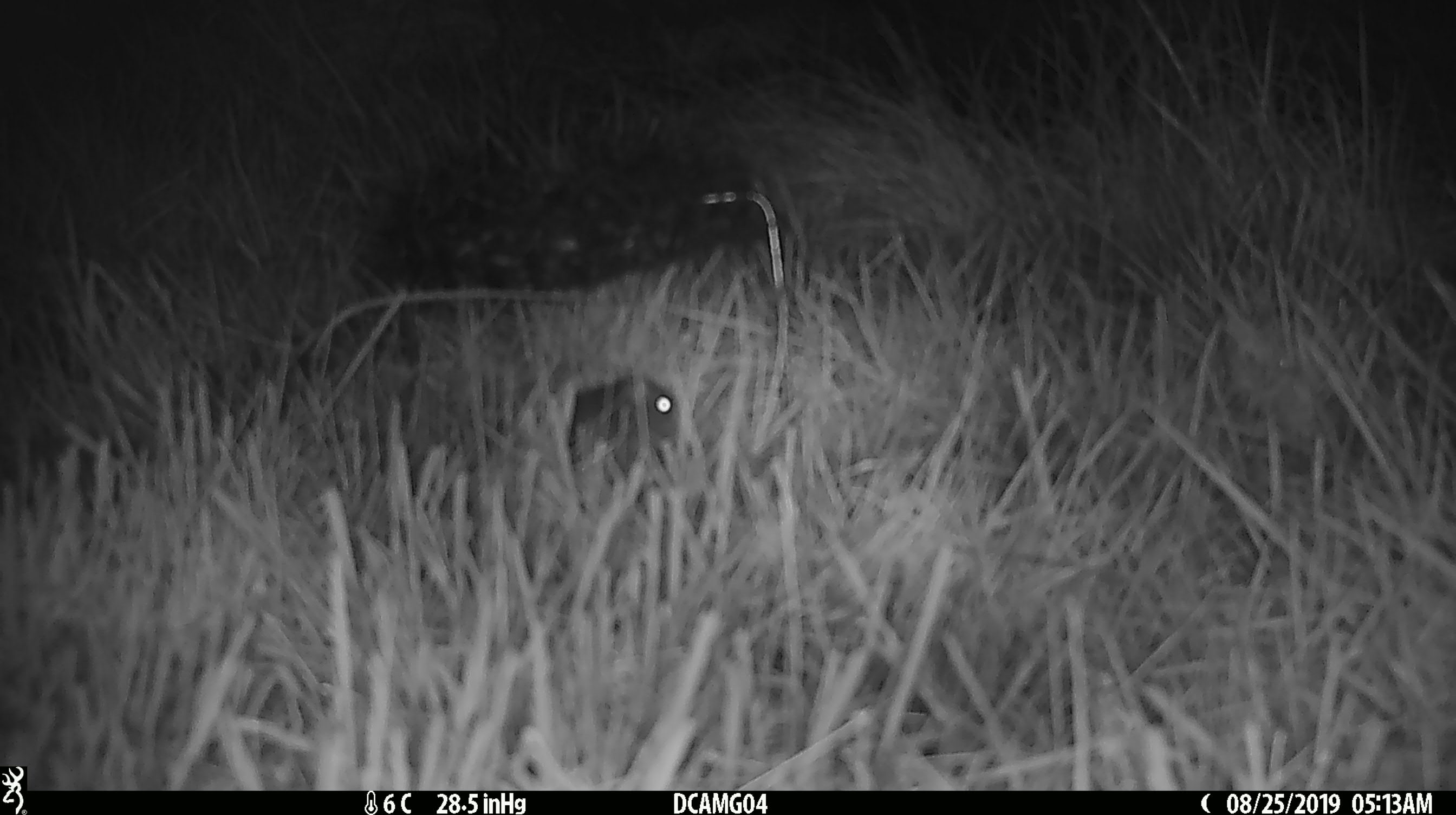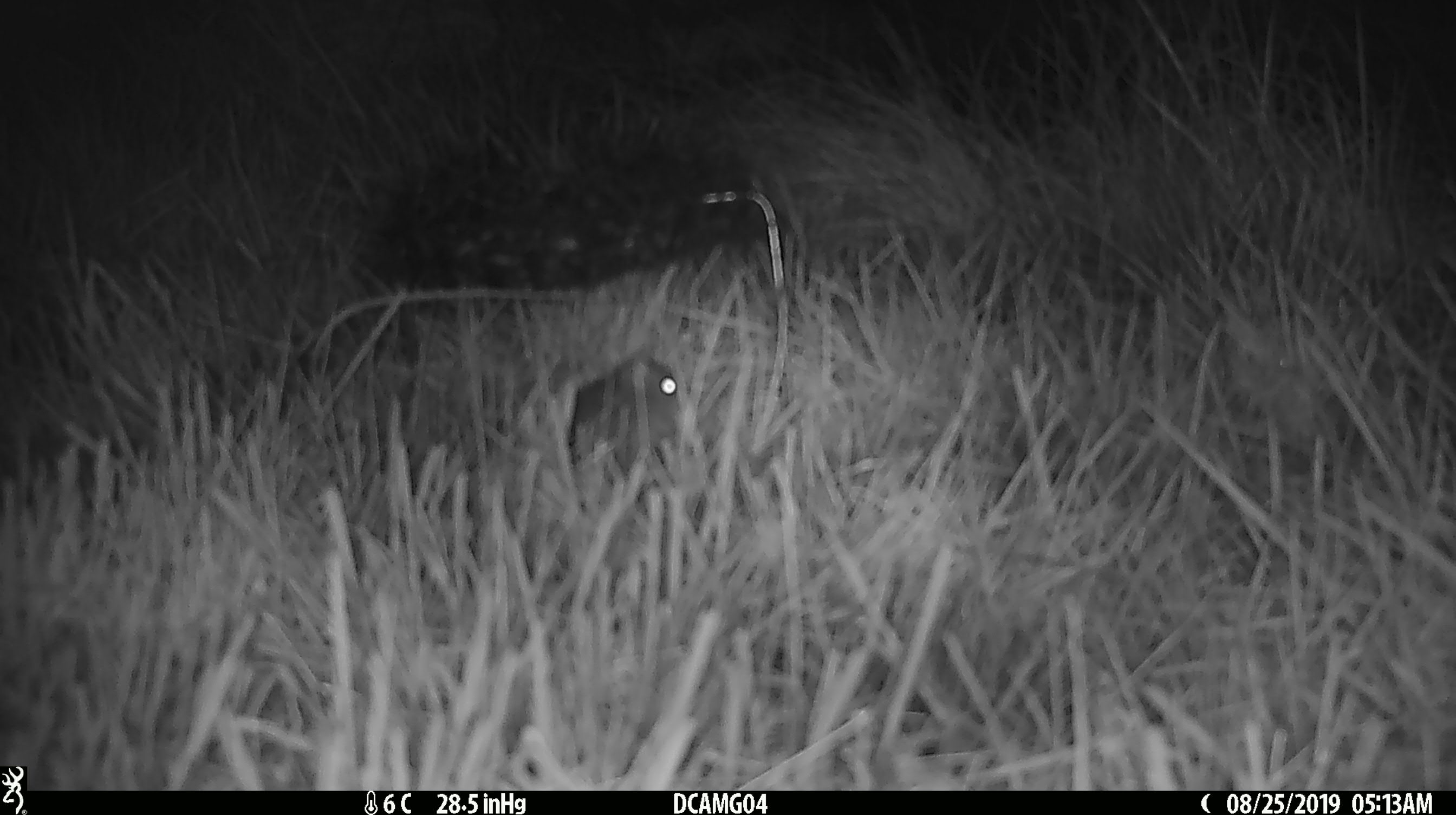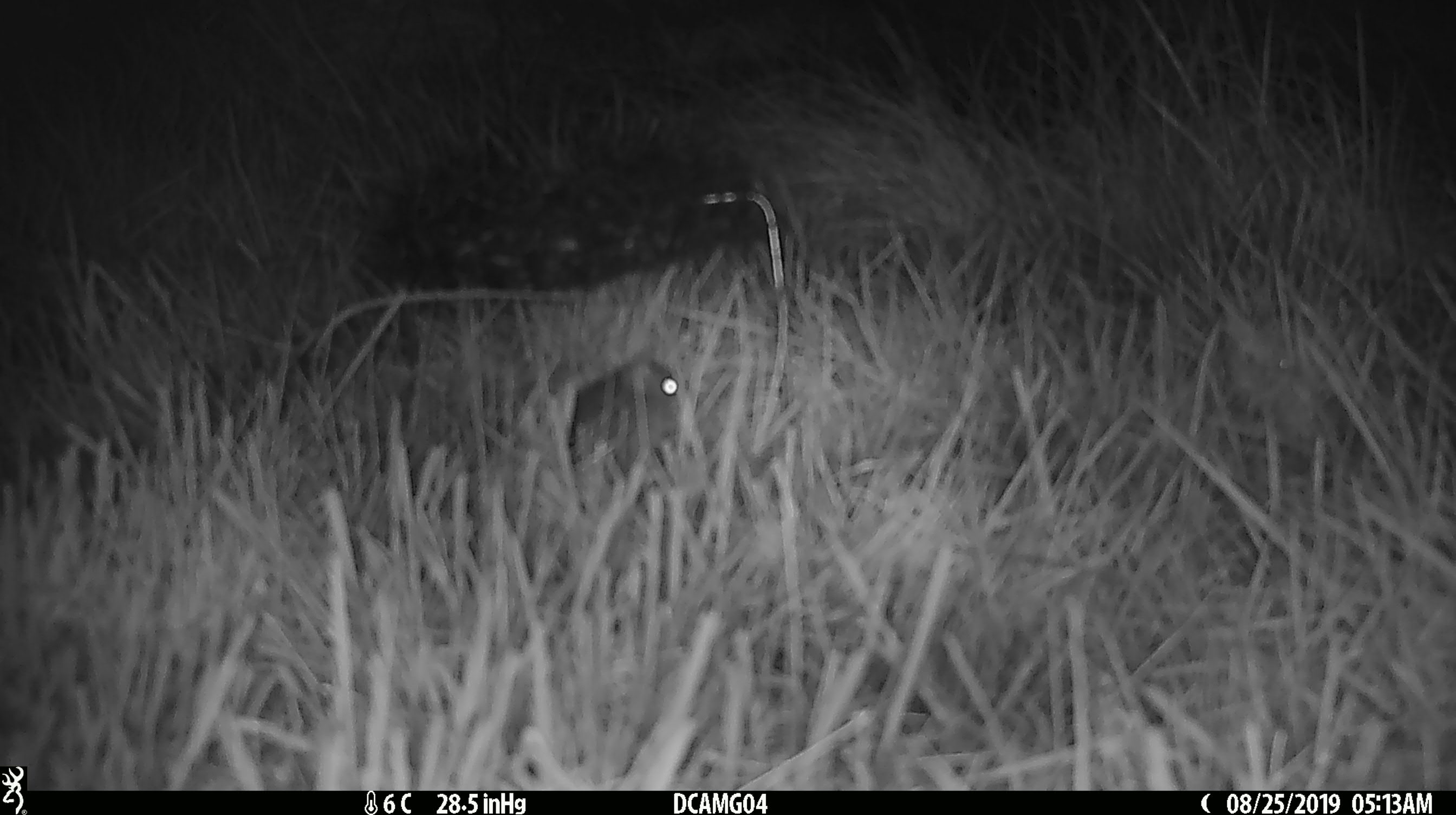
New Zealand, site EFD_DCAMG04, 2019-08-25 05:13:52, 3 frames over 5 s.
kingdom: Animalia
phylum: Chordata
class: Mammalia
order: Rodentia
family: Muridae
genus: Mus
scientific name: Mus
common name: mouse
Mouse (Mus).